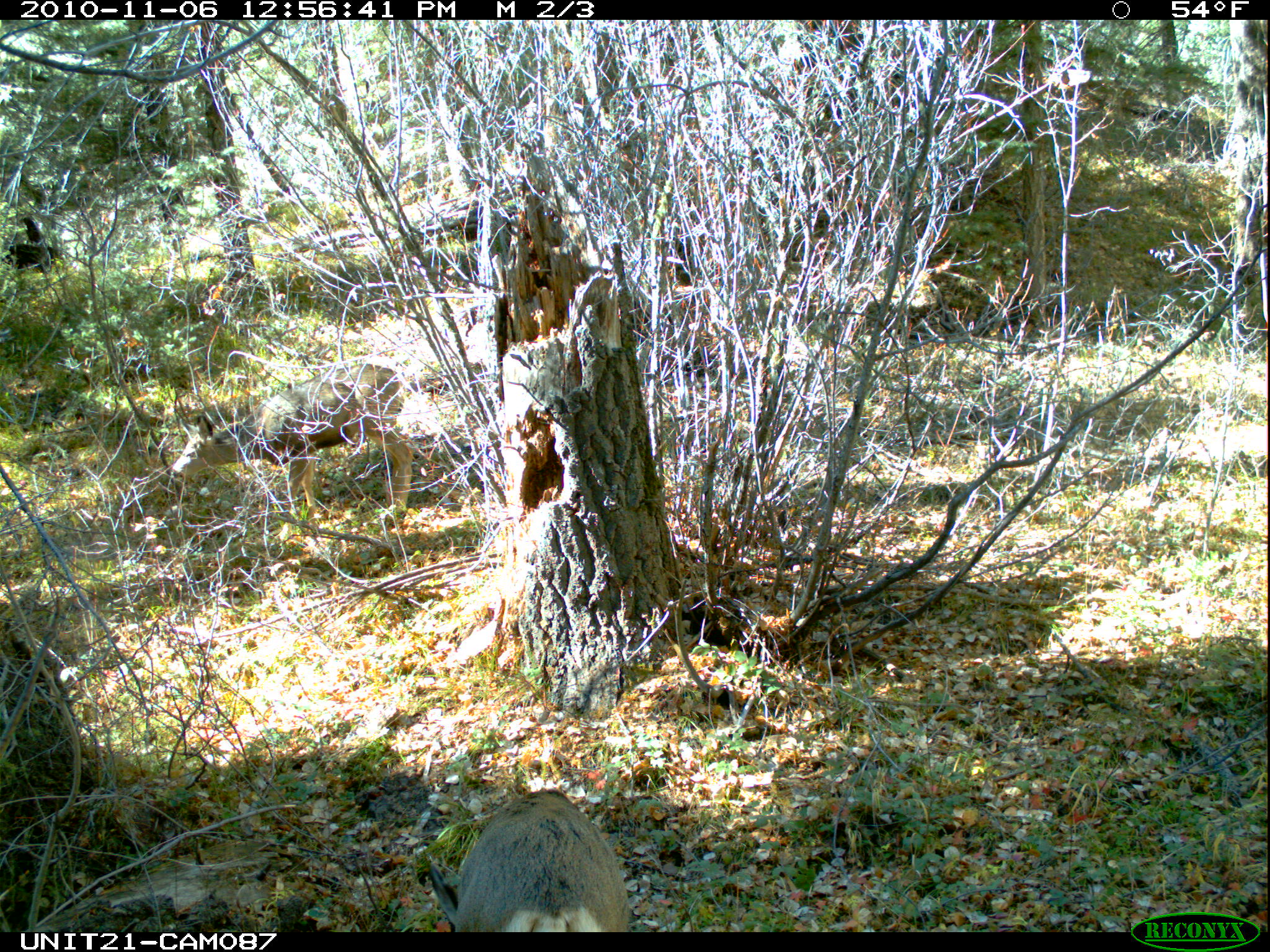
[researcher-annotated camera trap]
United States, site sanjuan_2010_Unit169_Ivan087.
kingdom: Animalia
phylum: Chordata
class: Mammalia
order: Artiodactyla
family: Cervidae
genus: Odocoileus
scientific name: Odocoileus hemionus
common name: mule deer